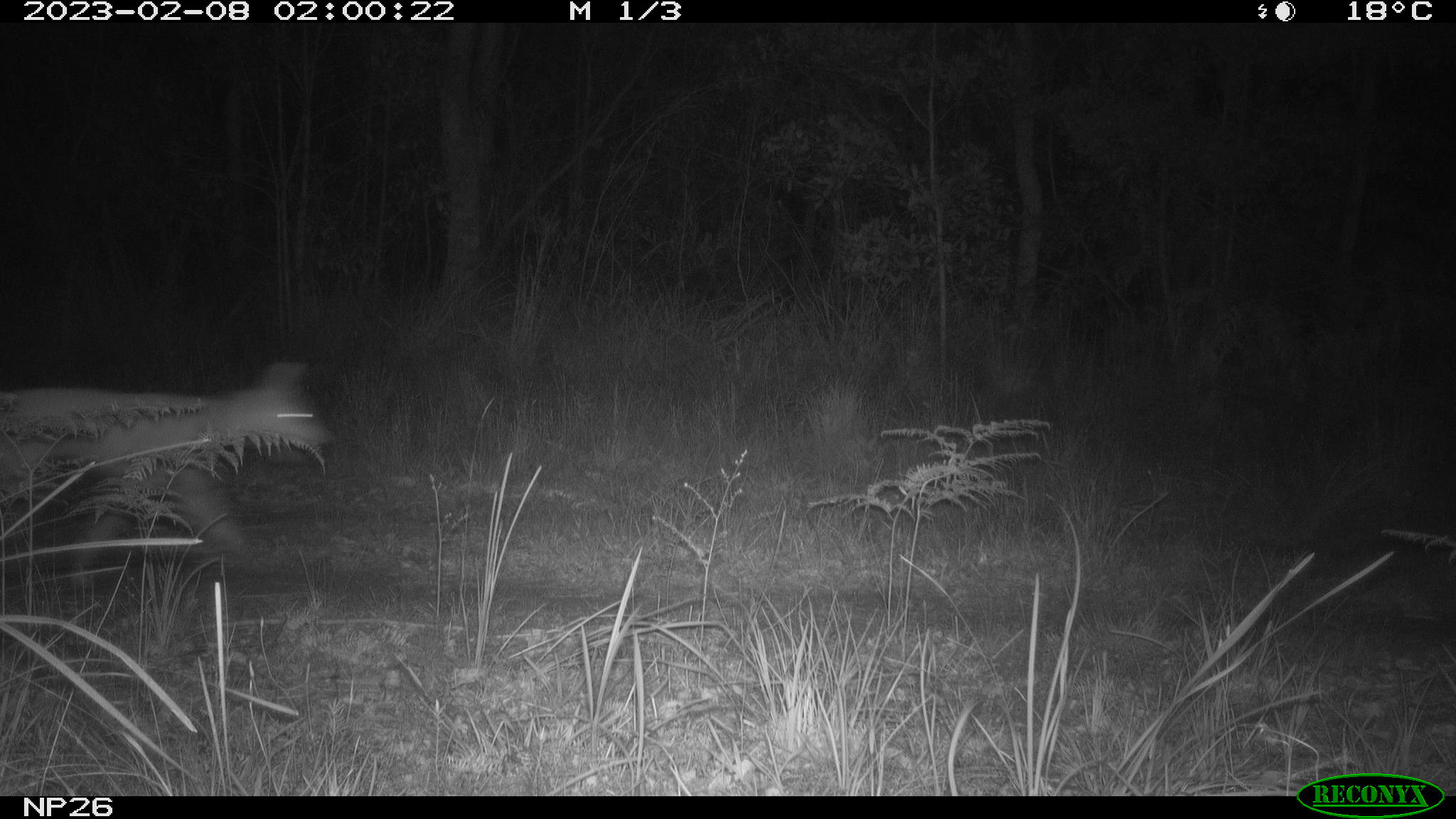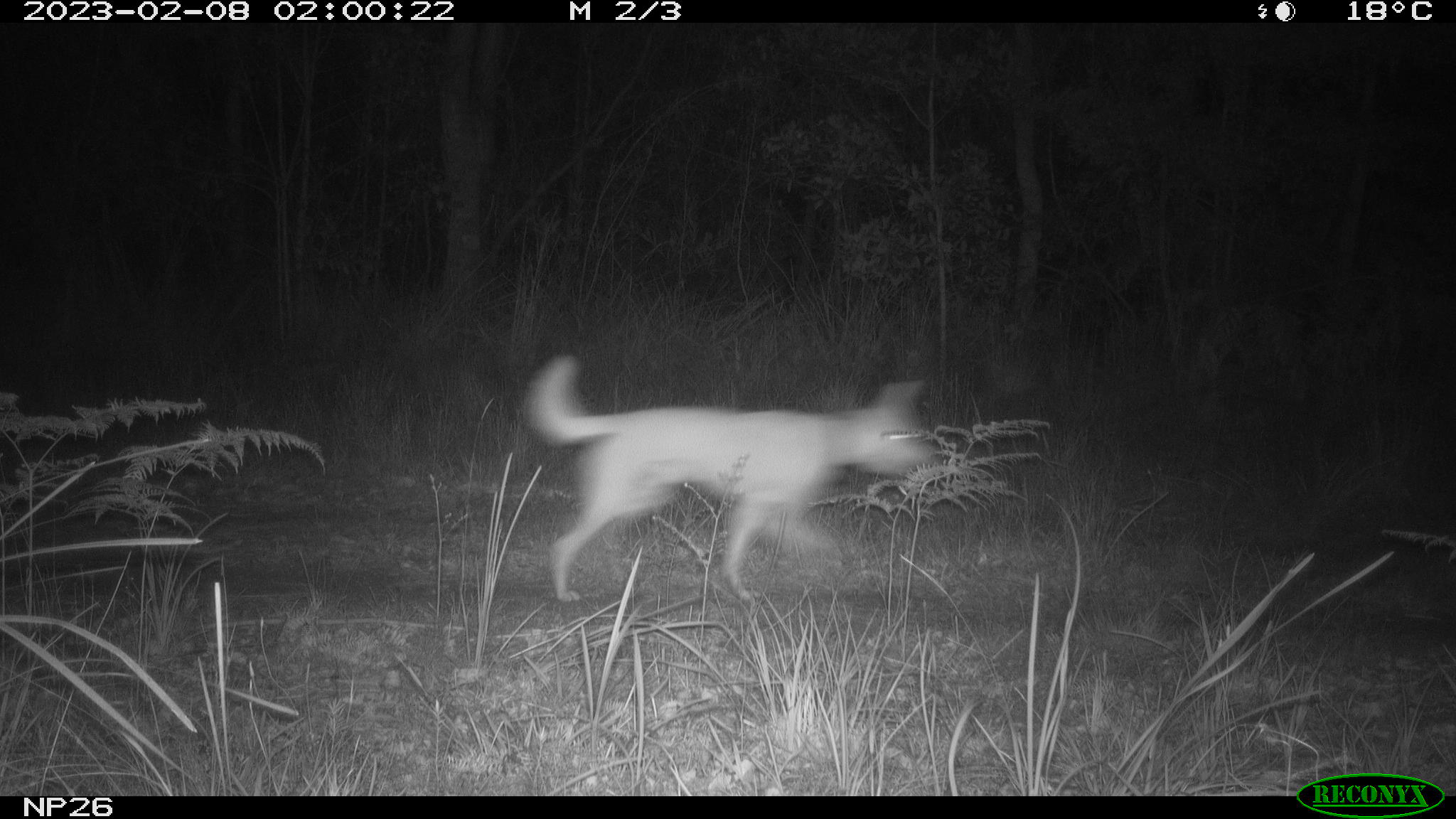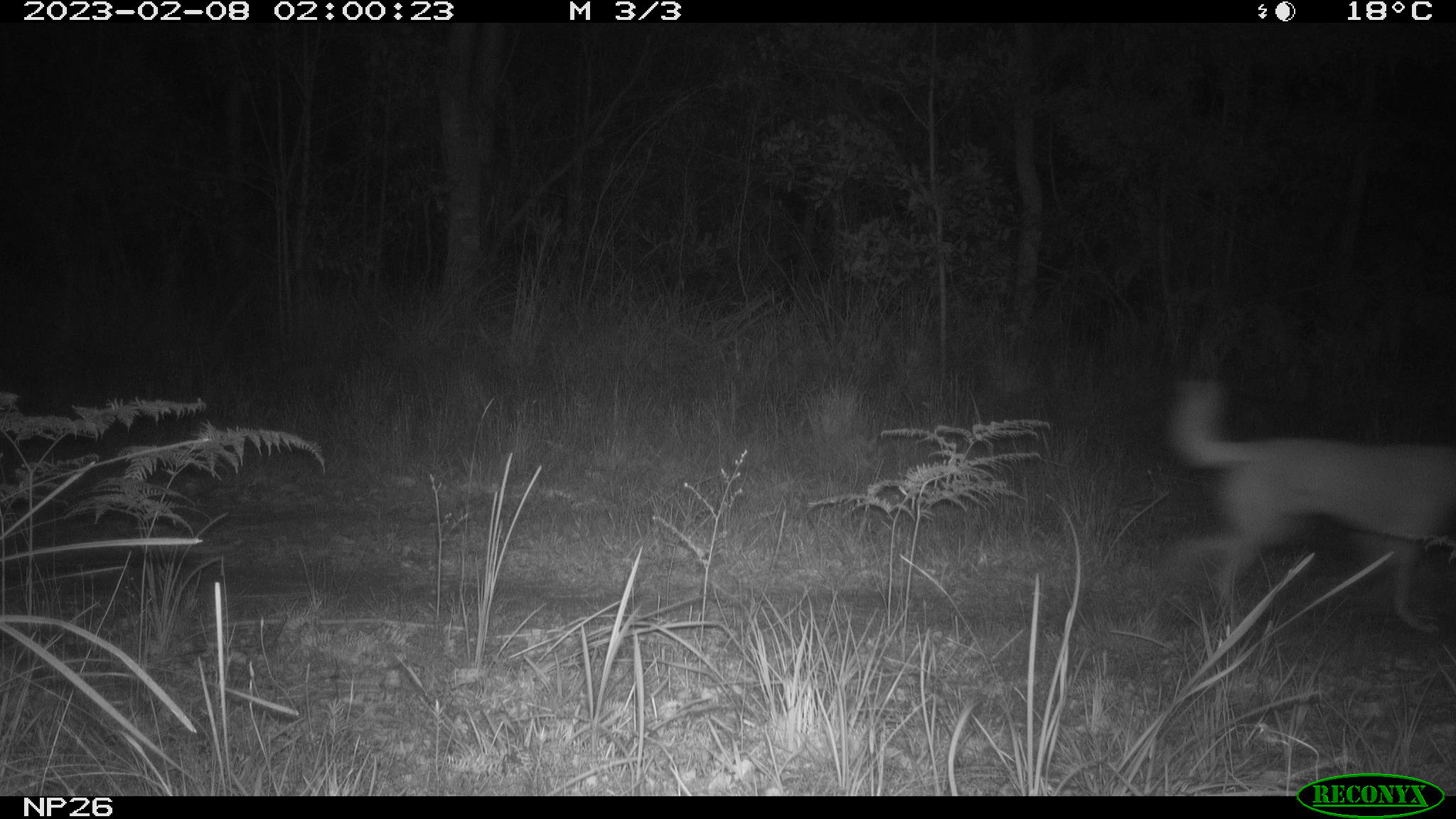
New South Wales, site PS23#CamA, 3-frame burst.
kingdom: Animalia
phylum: Chordata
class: Mammalia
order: Carnivora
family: Canidae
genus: Canis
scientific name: Canis familiaris dingo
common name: dingo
Dingo (Canis familiaris dingo).